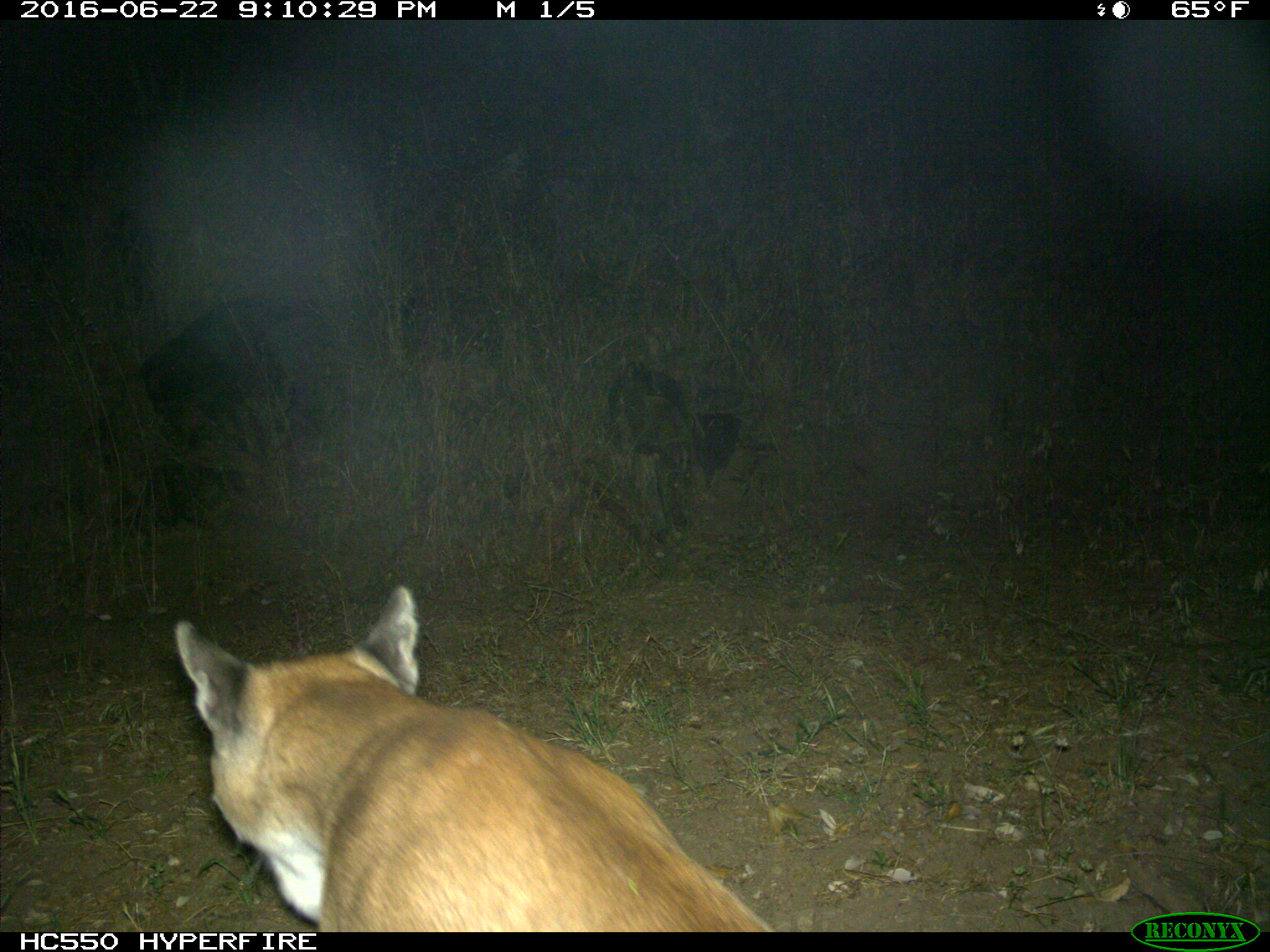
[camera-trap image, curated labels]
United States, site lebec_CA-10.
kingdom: Animalia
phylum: Chordata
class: Mammalia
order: Carnivora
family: Felidae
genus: Puma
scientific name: Puma concolor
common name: mountain lion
Puma concolor (mountain lion).